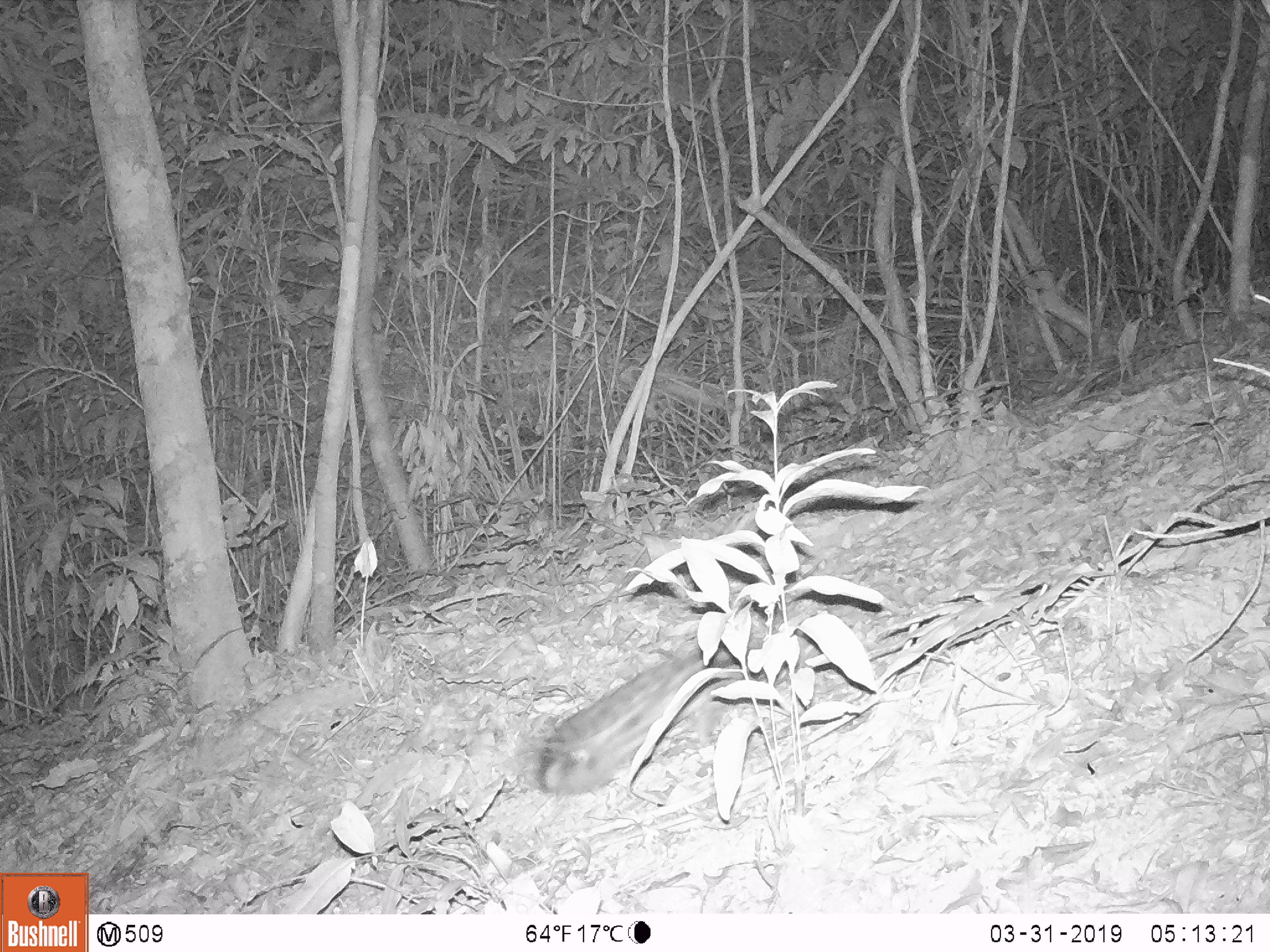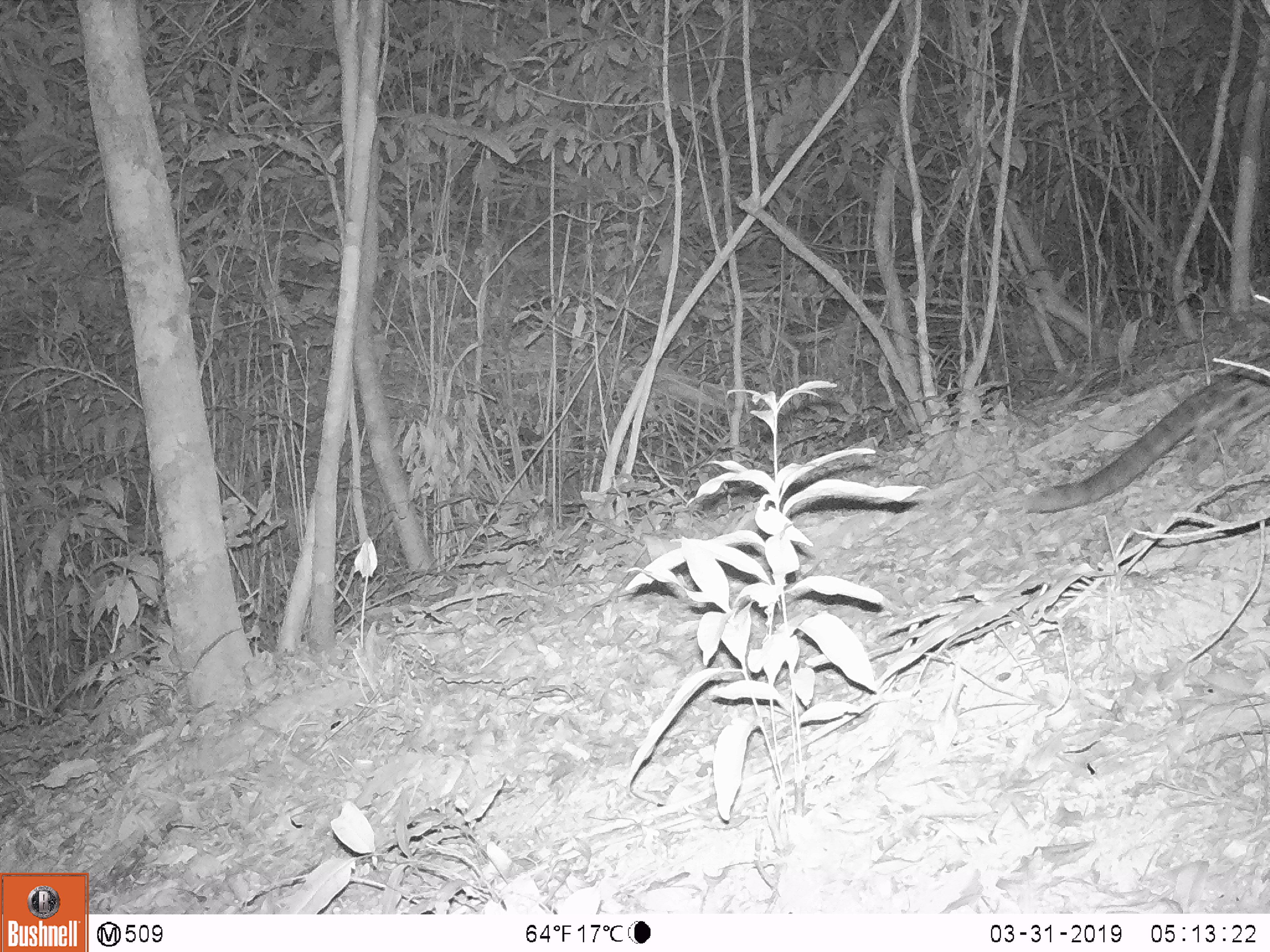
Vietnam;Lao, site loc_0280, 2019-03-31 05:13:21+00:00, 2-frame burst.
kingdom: Animalia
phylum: Chordata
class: Mammalia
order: Carnivora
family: Prionodontidae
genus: Prionodon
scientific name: Prionodon pardicolor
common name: spotted linsang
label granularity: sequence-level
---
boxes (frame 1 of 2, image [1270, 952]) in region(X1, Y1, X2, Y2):
spotted linsang: region(536, 650, 733, 793)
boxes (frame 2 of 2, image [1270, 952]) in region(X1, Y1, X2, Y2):
spotted linsang: region(1021, 349, 1269, 513)